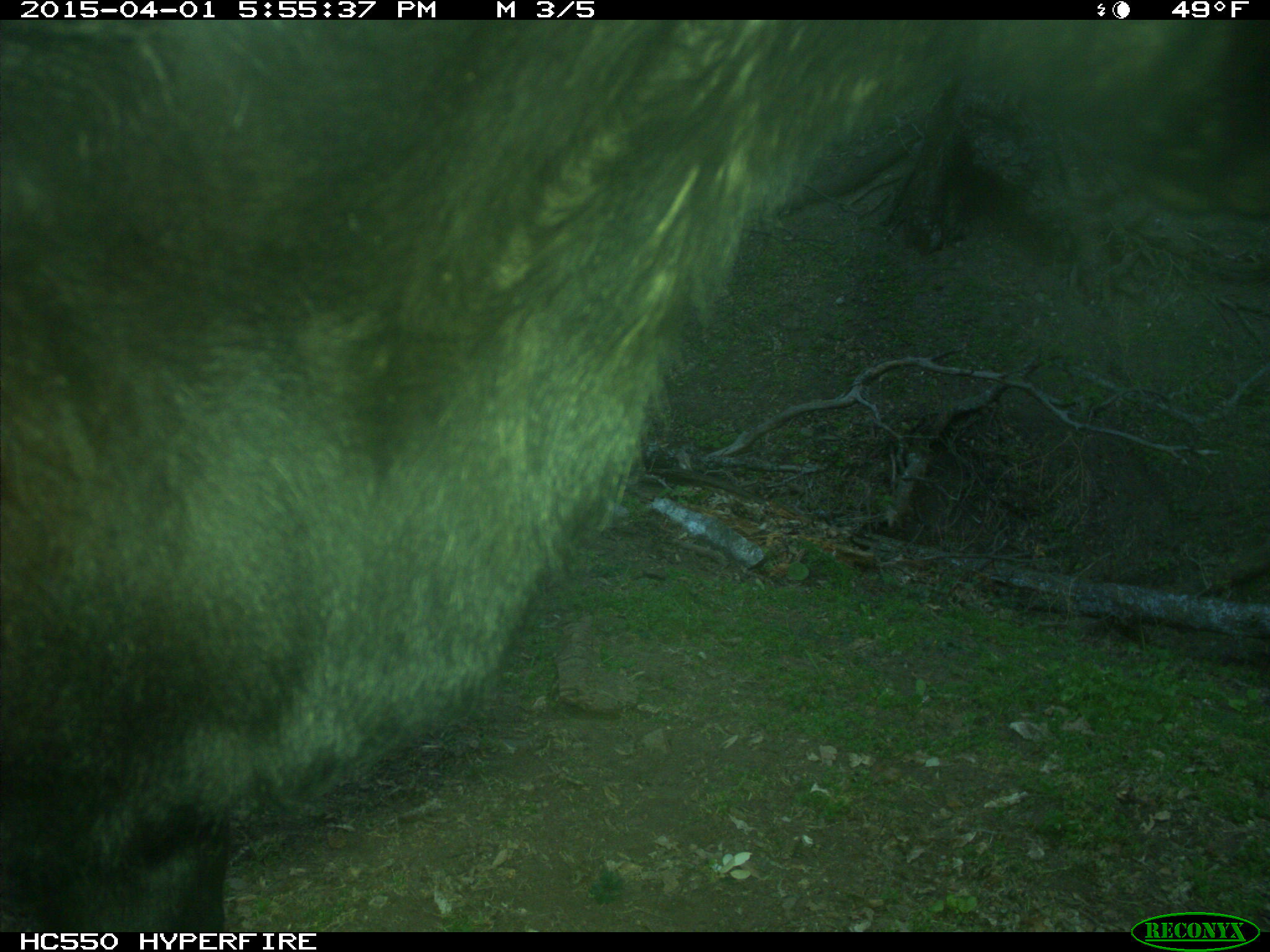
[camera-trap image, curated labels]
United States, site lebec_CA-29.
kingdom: Animalia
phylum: Chordata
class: Mammalia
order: Artiodactyla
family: Bovidae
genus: Bos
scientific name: Bos taurus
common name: domestic cow